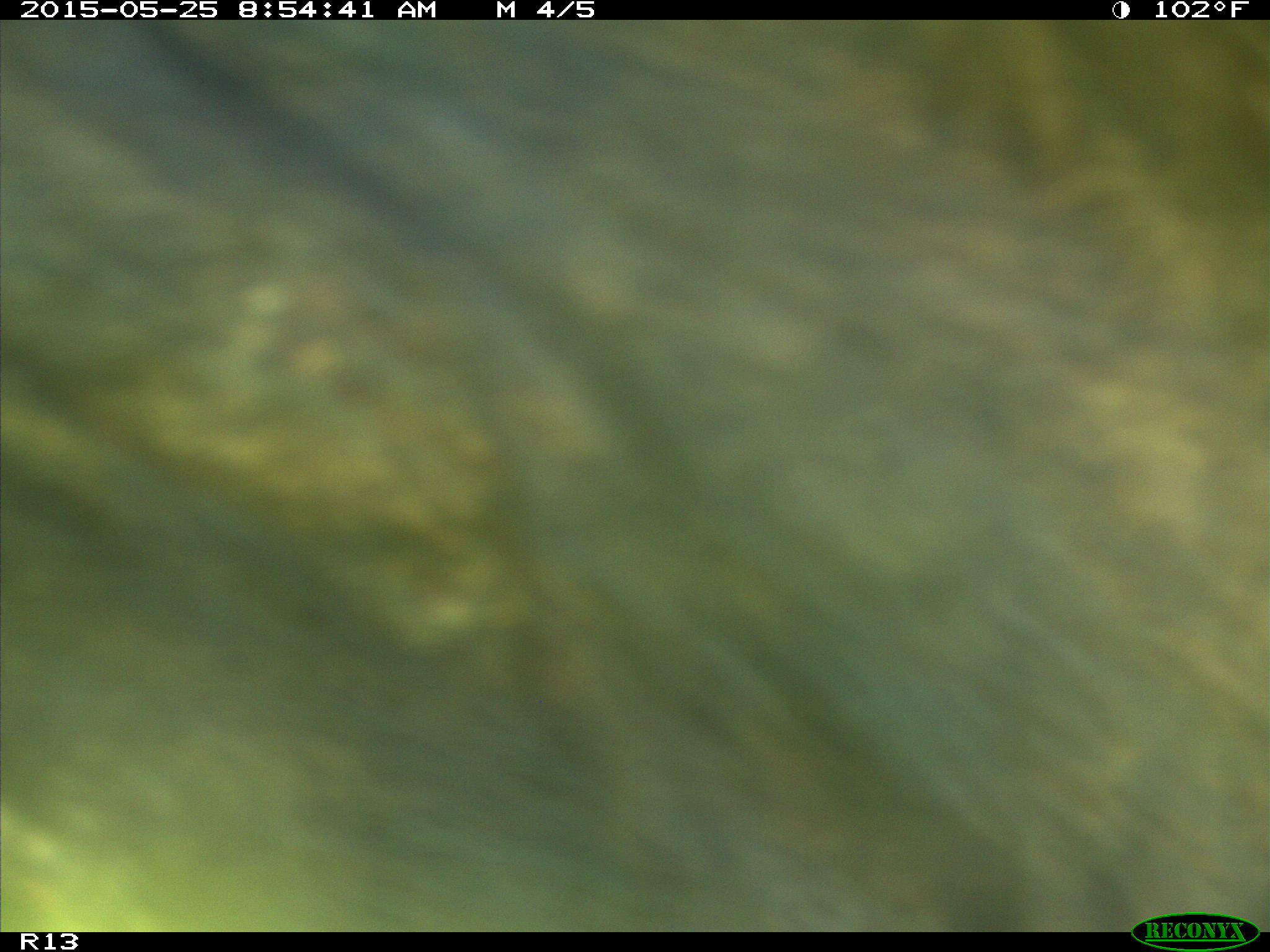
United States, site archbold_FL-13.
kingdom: Animalia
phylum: Chordata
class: Mammalia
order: Artiodactyla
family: Bovidae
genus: Bos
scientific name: Bos taurus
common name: domestic cow